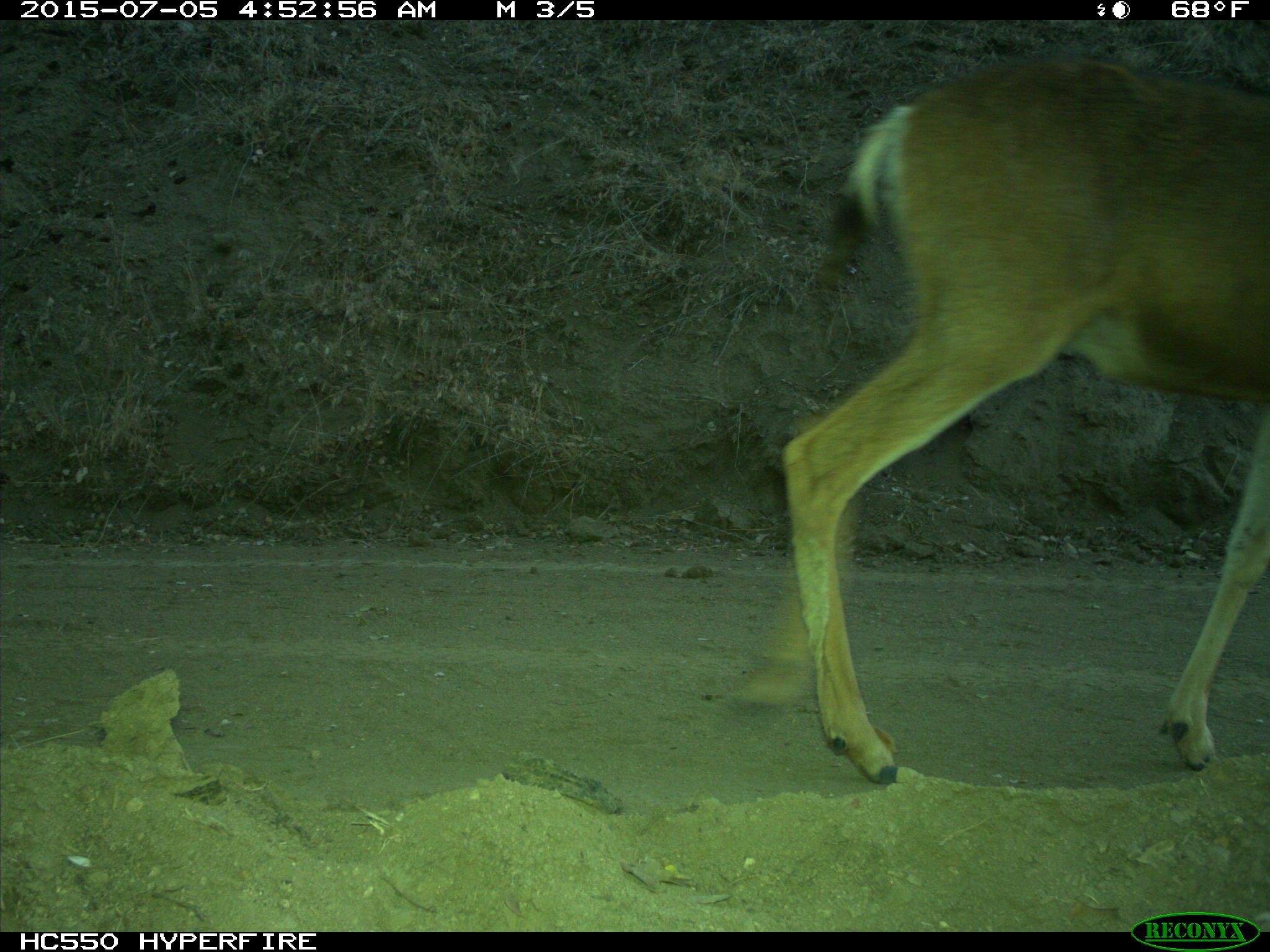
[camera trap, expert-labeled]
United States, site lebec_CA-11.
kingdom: Animalia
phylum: Chordata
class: Mammalia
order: Artiodactyla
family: Cervidae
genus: Odocoileus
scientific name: Odocoileus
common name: deer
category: unidentified deer